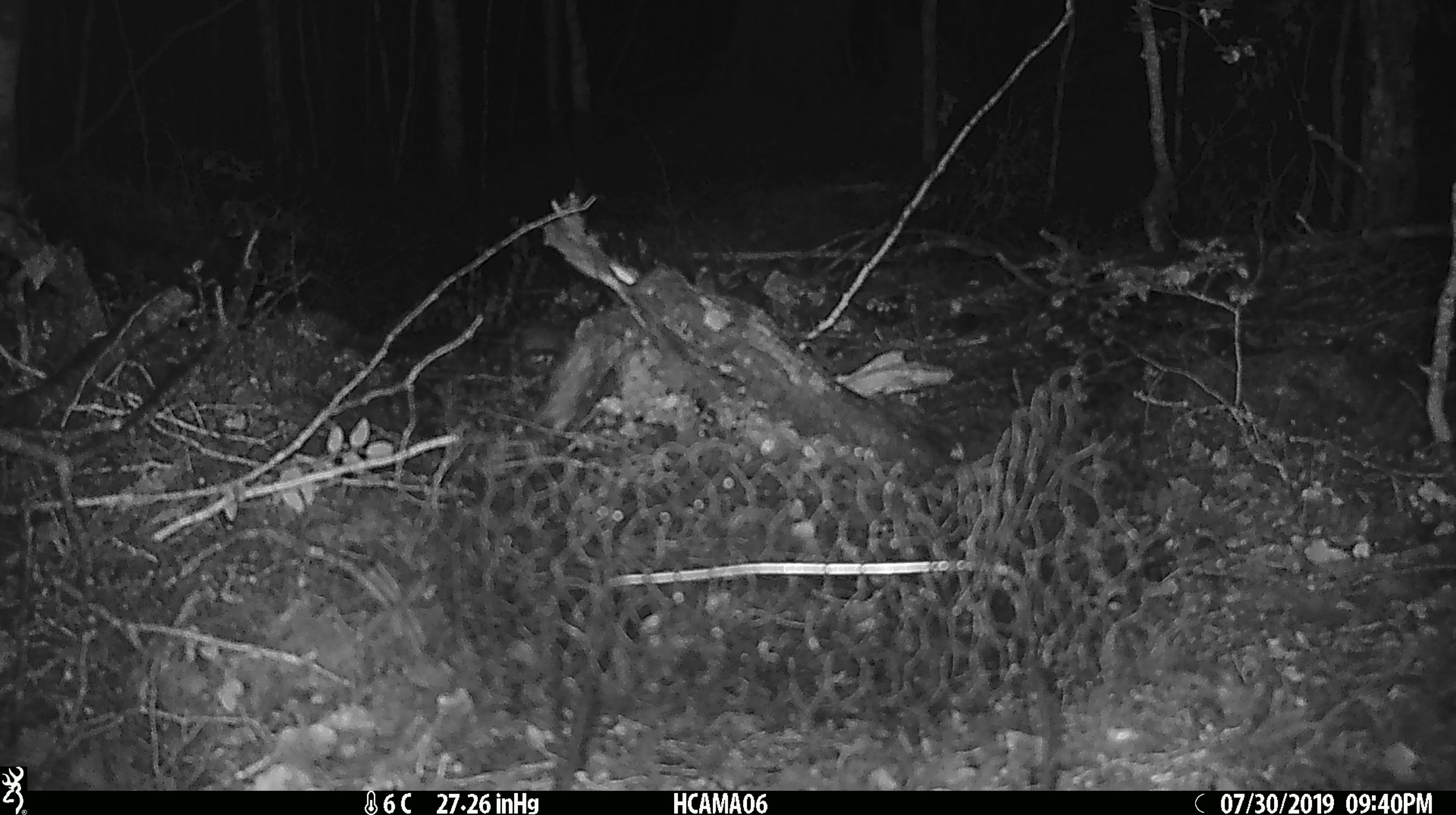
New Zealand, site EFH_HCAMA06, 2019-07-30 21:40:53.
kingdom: Animalia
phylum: Chordata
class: Mammalia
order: Rodentia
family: Muridae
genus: Mus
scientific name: Mus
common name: mouse